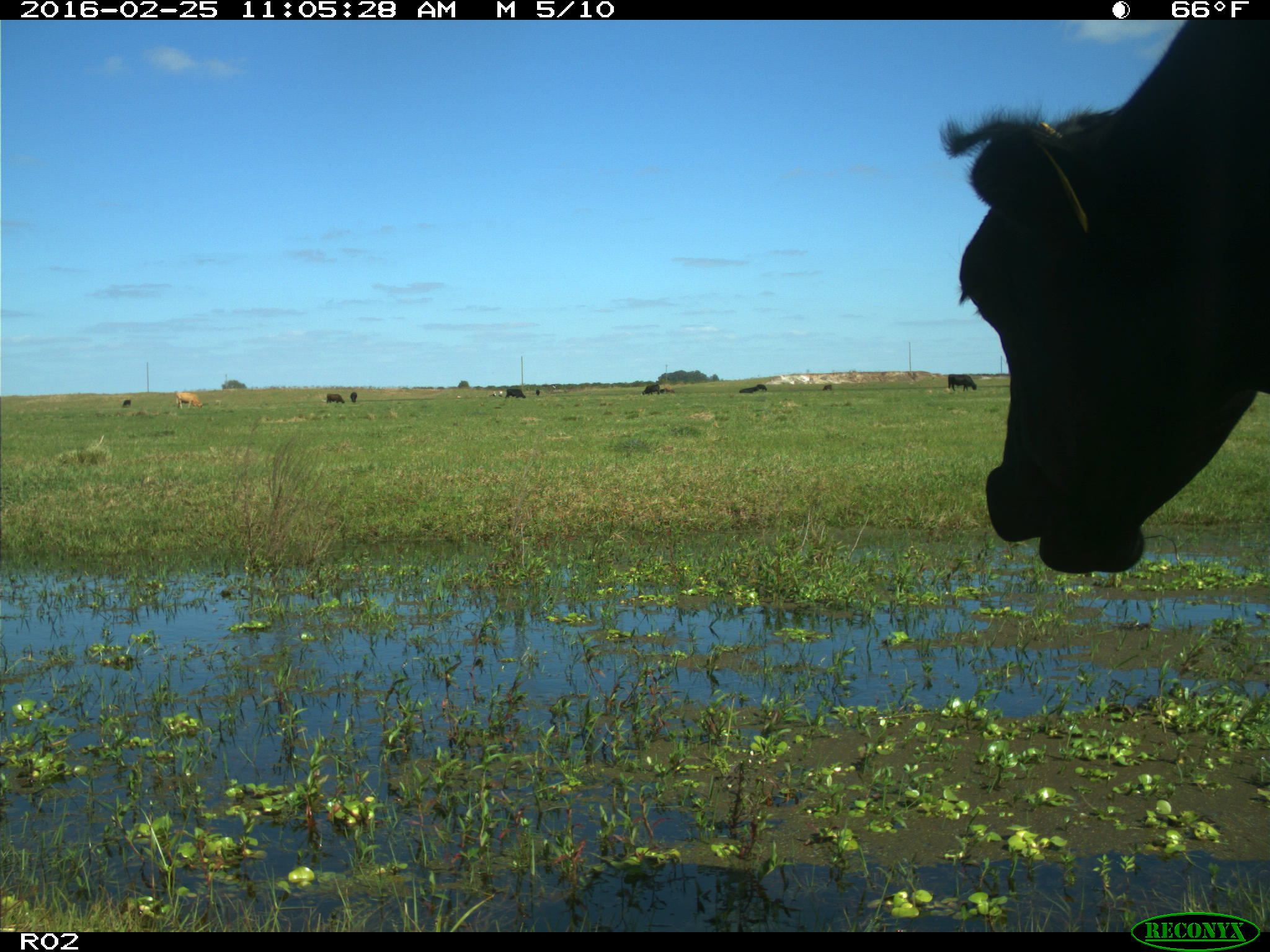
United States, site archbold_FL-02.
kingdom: Animalia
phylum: Chordata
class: Mammalia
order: Artiodactyla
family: Bovidae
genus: Bos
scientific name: Bos taurus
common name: domestic cow